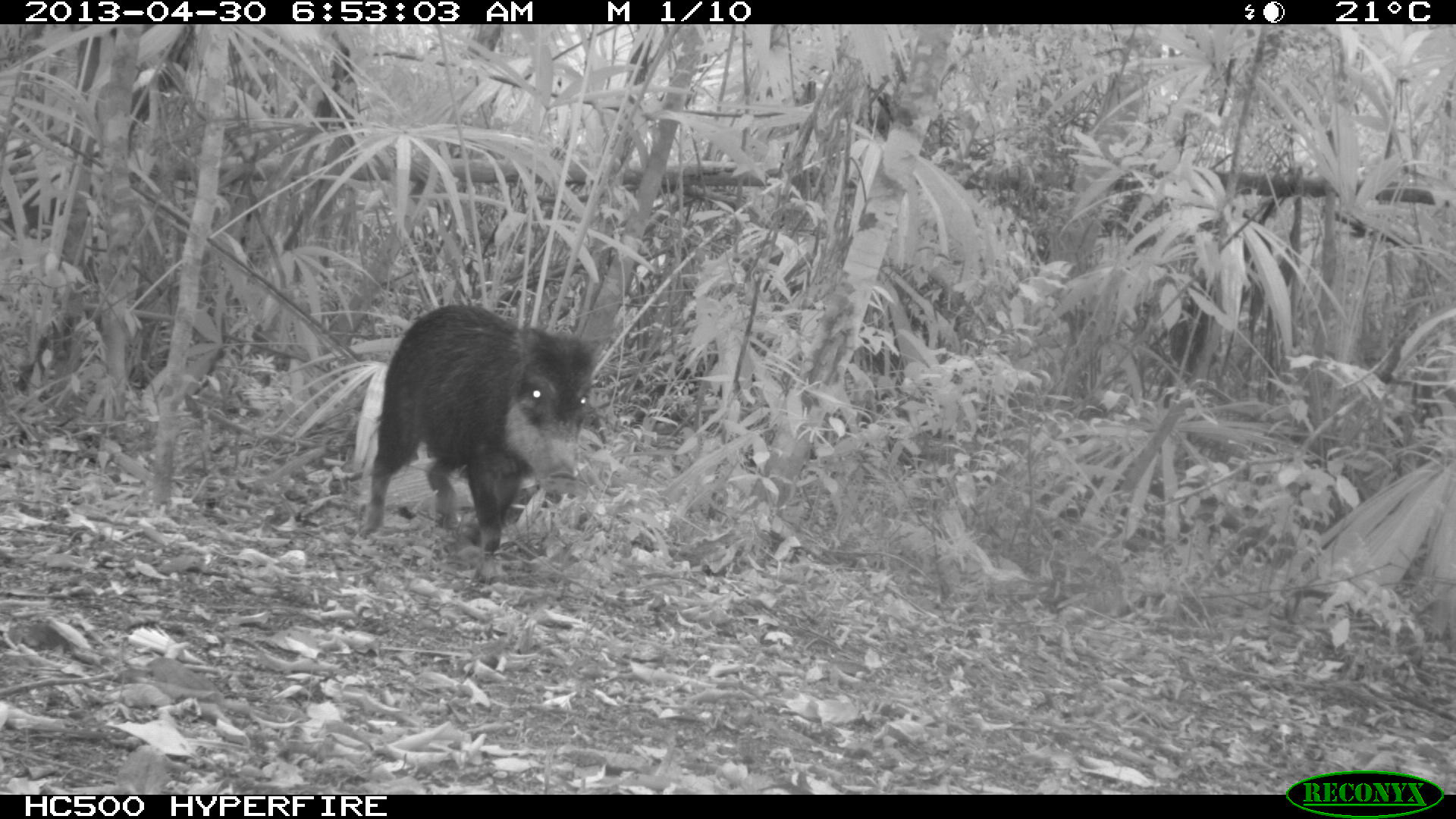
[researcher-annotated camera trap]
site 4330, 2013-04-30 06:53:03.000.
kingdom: Animalia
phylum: Chordata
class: Mammalia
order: Artiodactyla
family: Tayassuidae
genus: Tayassu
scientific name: Tayassu pecari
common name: white-lipped peccary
Tayassu pecari (white-lipped peccary), count 5.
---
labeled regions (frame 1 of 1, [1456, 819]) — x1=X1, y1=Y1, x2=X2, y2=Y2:
tayassu pecari: x1=356, y1=302, x2=615, y2=588